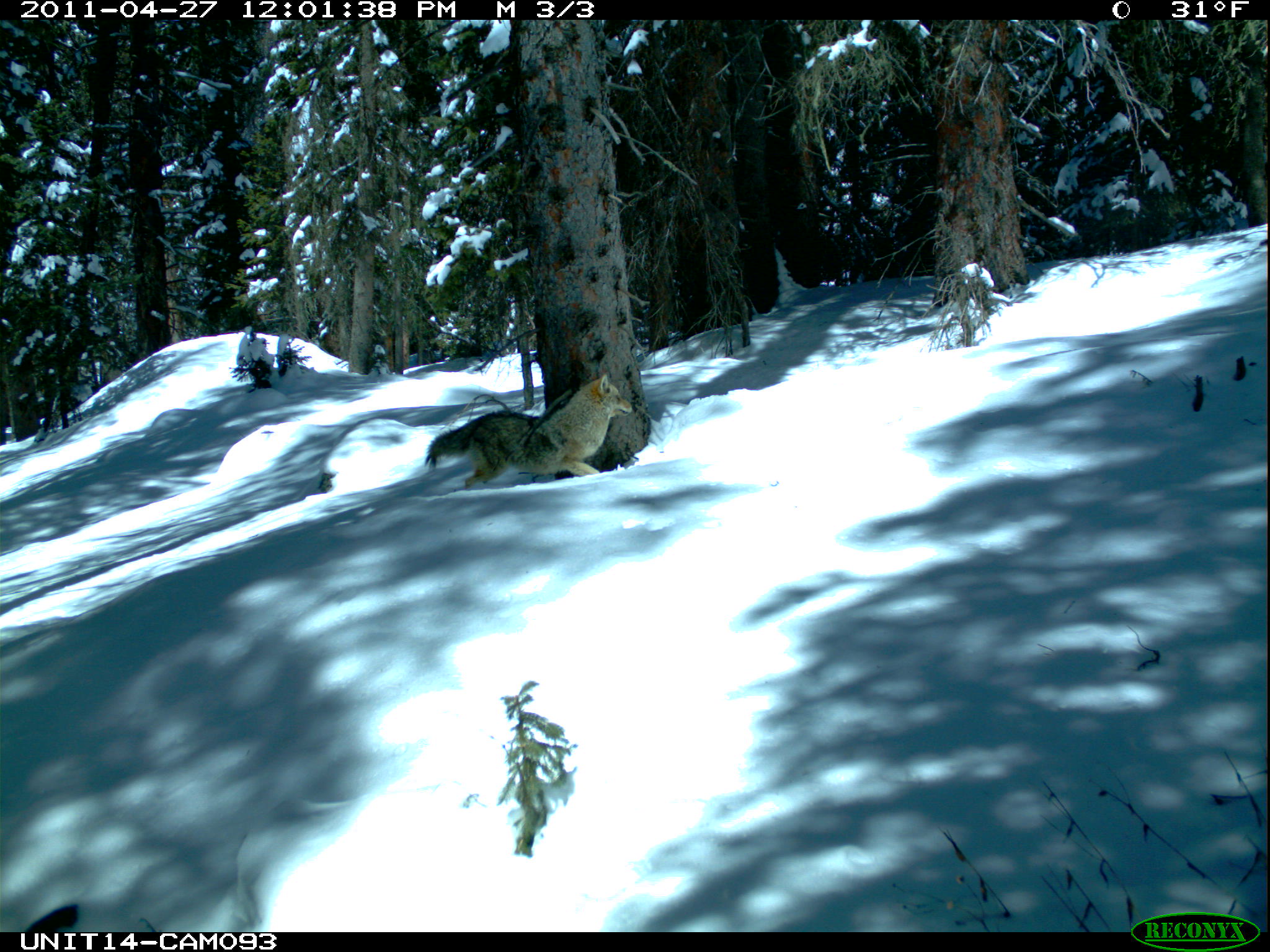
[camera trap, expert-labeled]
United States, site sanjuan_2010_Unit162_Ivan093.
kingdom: Animalia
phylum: Chordata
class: Mammalia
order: Carnivora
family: Canidae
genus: Canis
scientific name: Canis latrans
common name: coyote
Canis latrans (coyote).